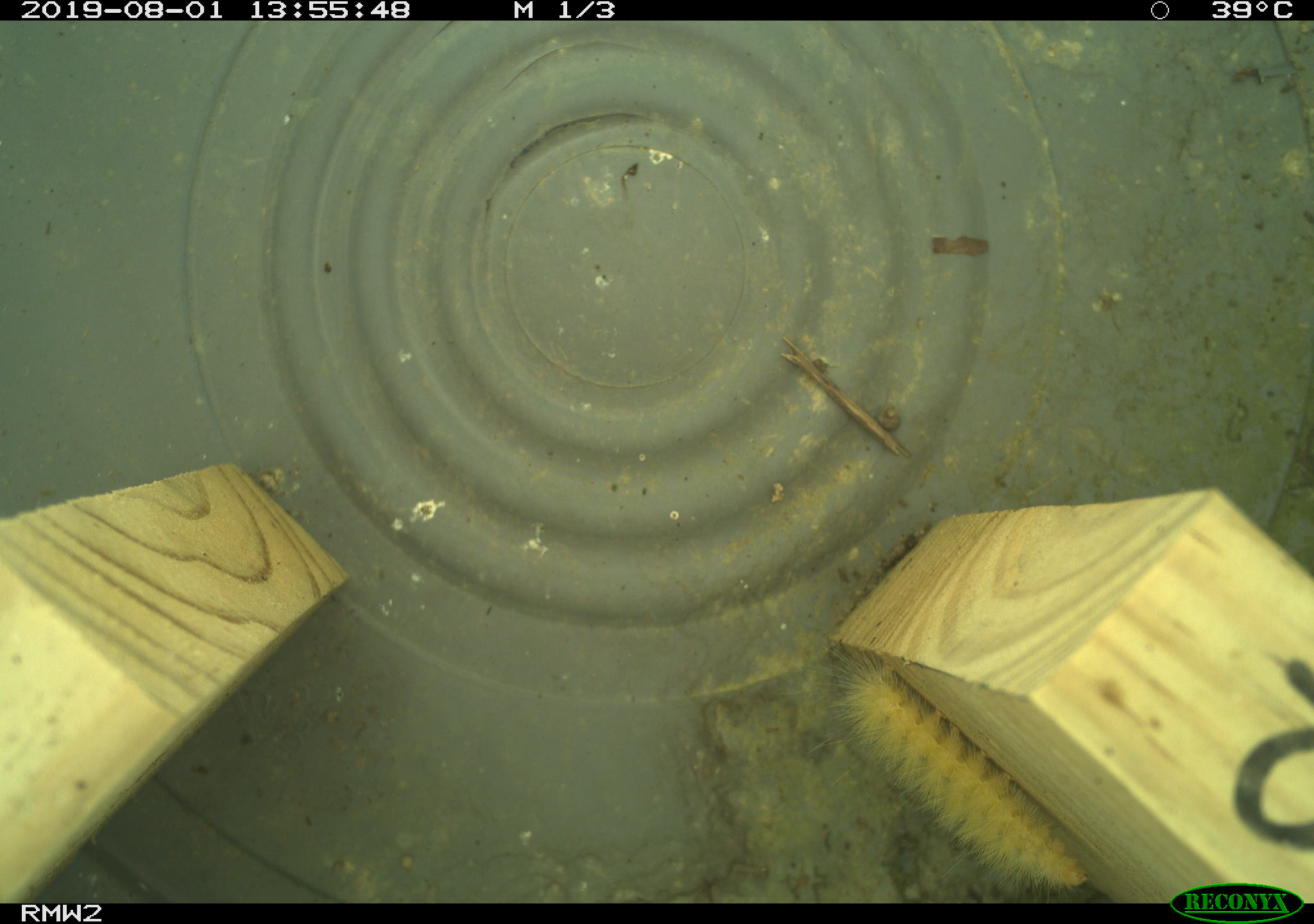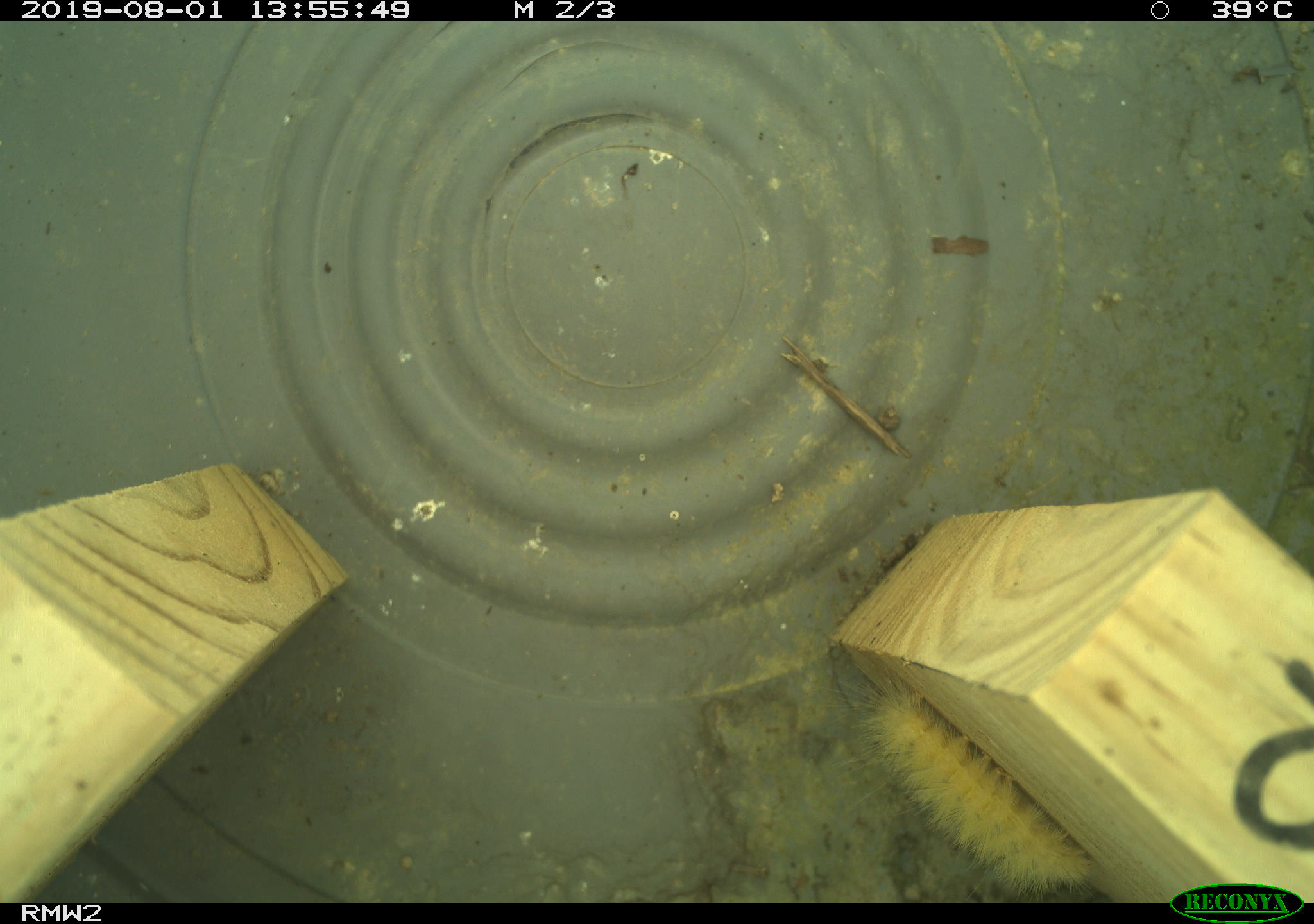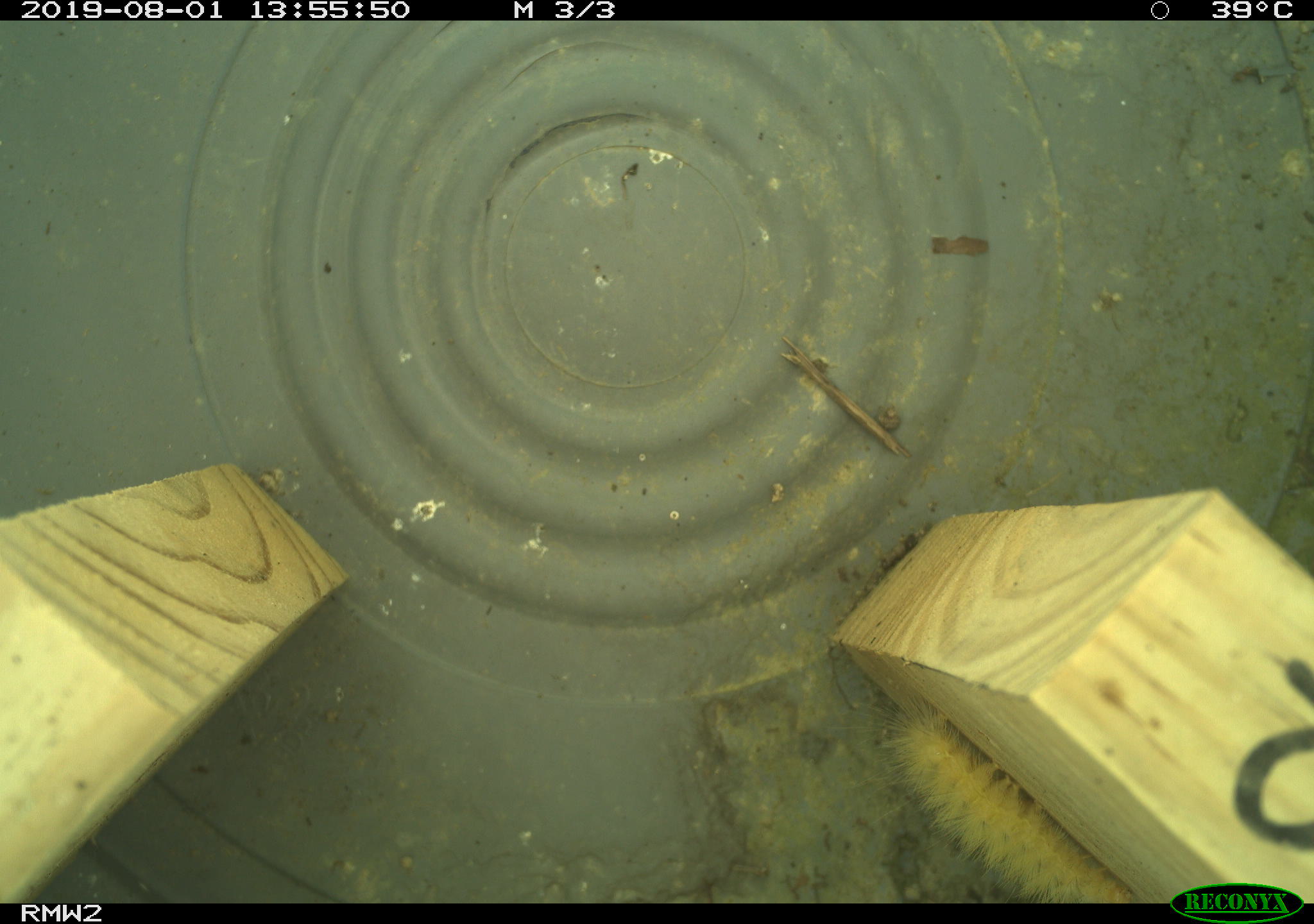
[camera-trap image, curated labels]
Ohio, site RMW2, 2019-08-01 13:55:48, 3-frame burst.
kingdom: Animalia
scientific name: Animalia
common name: animal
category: invertebrate